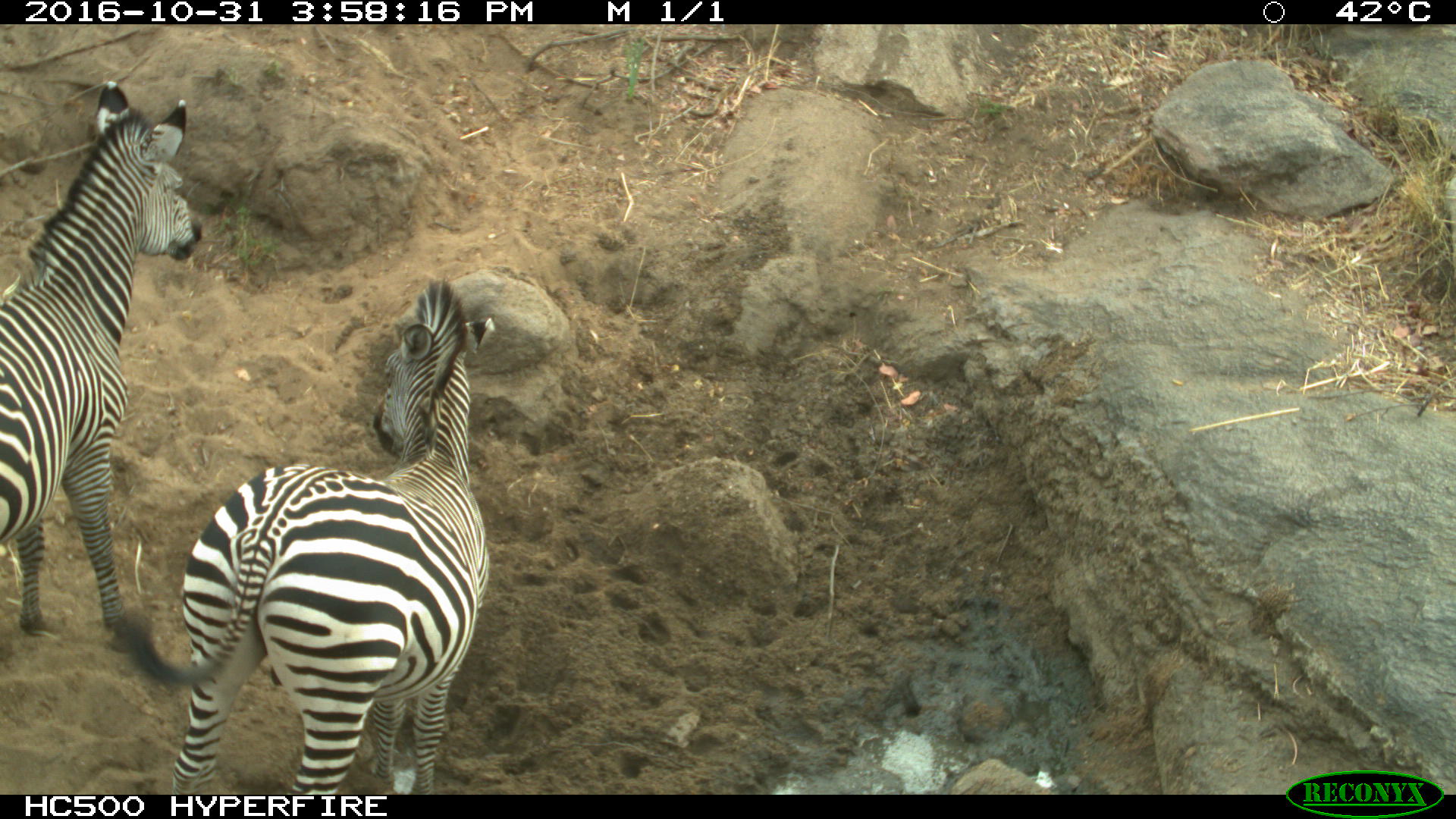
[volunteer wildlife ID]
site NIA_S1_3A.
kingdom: Animalia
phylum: Chordata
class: Mammalia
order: Perissodactyla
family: Equidae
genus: Equus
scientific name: Equus quagga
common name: plains zebra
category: zebraplains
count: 2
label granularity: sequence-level